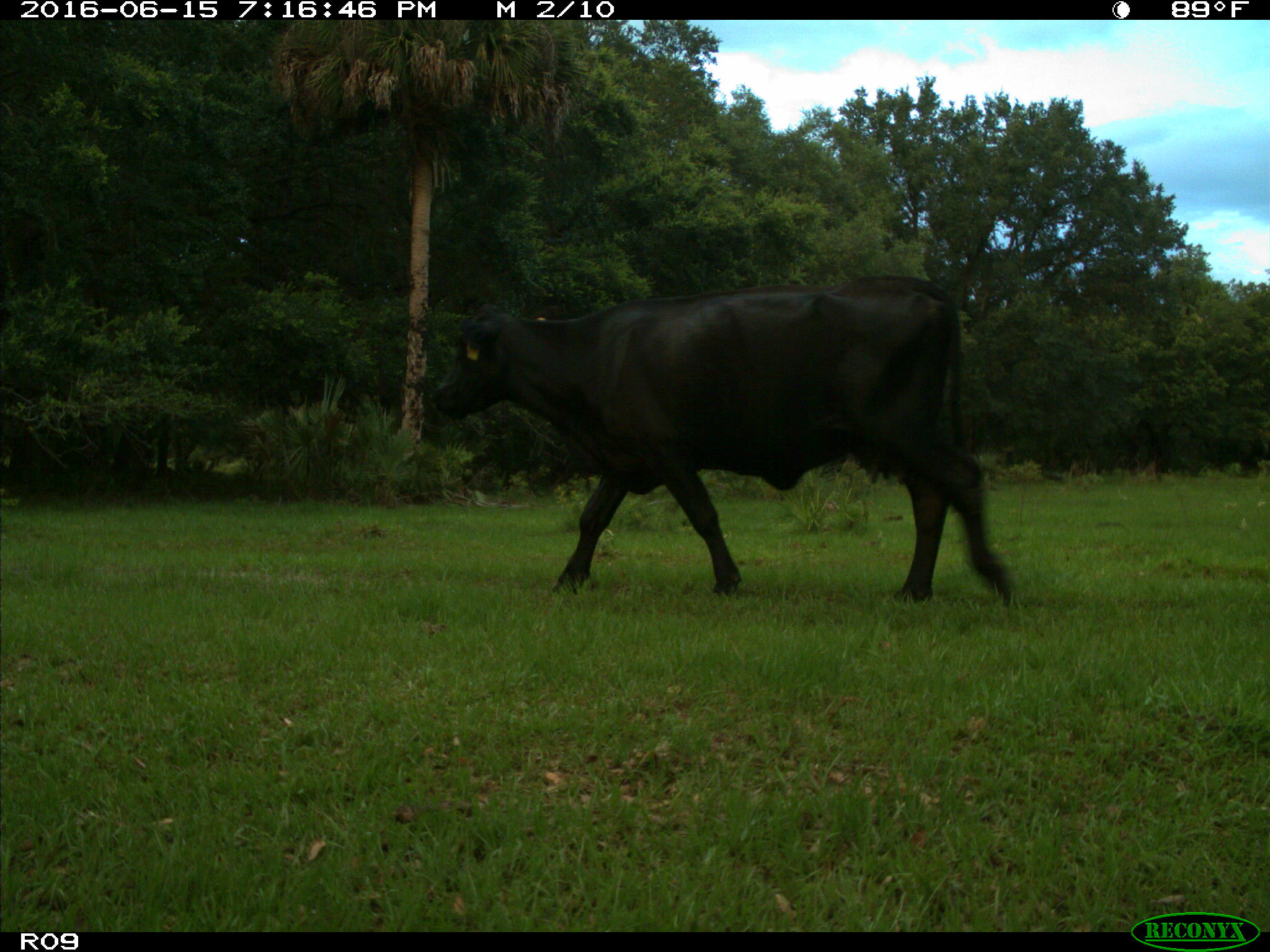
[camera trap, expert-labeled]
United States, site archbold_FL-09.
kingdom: Animalia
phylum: Chordata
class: Mammalia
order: Artiodactyla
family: Bovidae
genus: Bos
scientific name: Bos taurus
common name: domestic cow